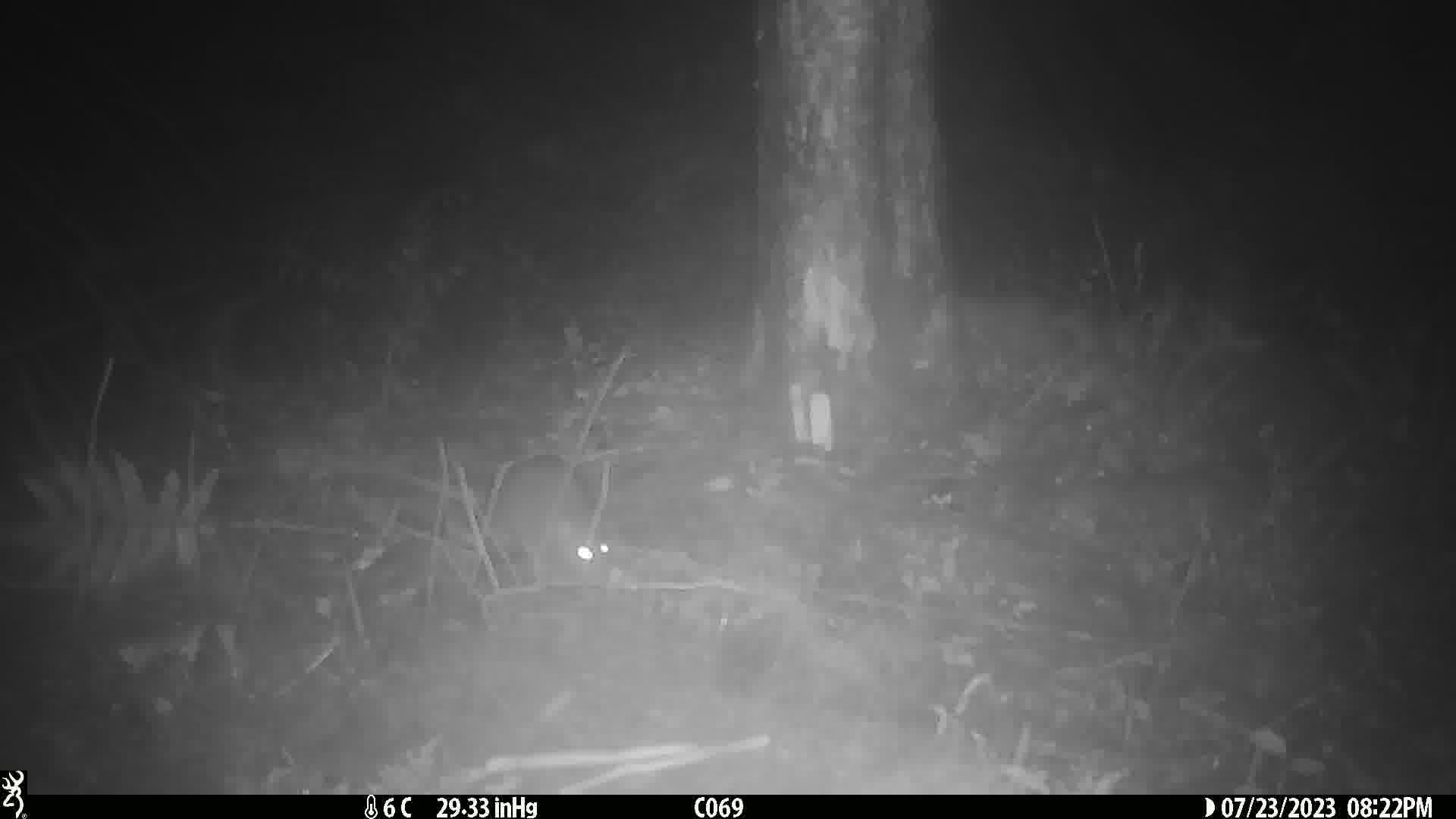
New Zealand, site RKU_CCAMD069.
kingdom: Animalia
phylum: Chordata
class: Mammalia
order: Rodentia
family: Muridae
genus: Rattus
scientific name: Rattus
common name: rat